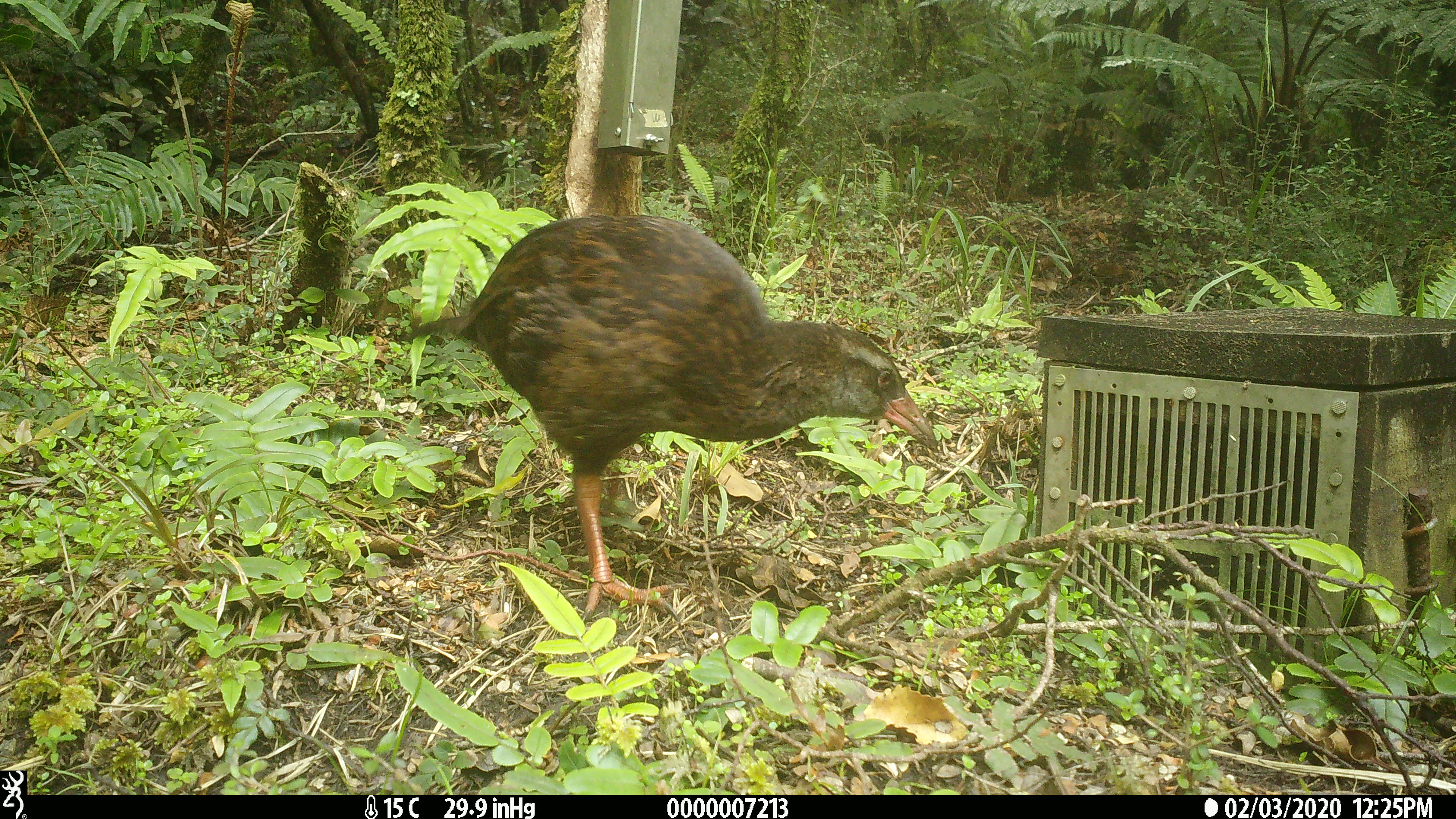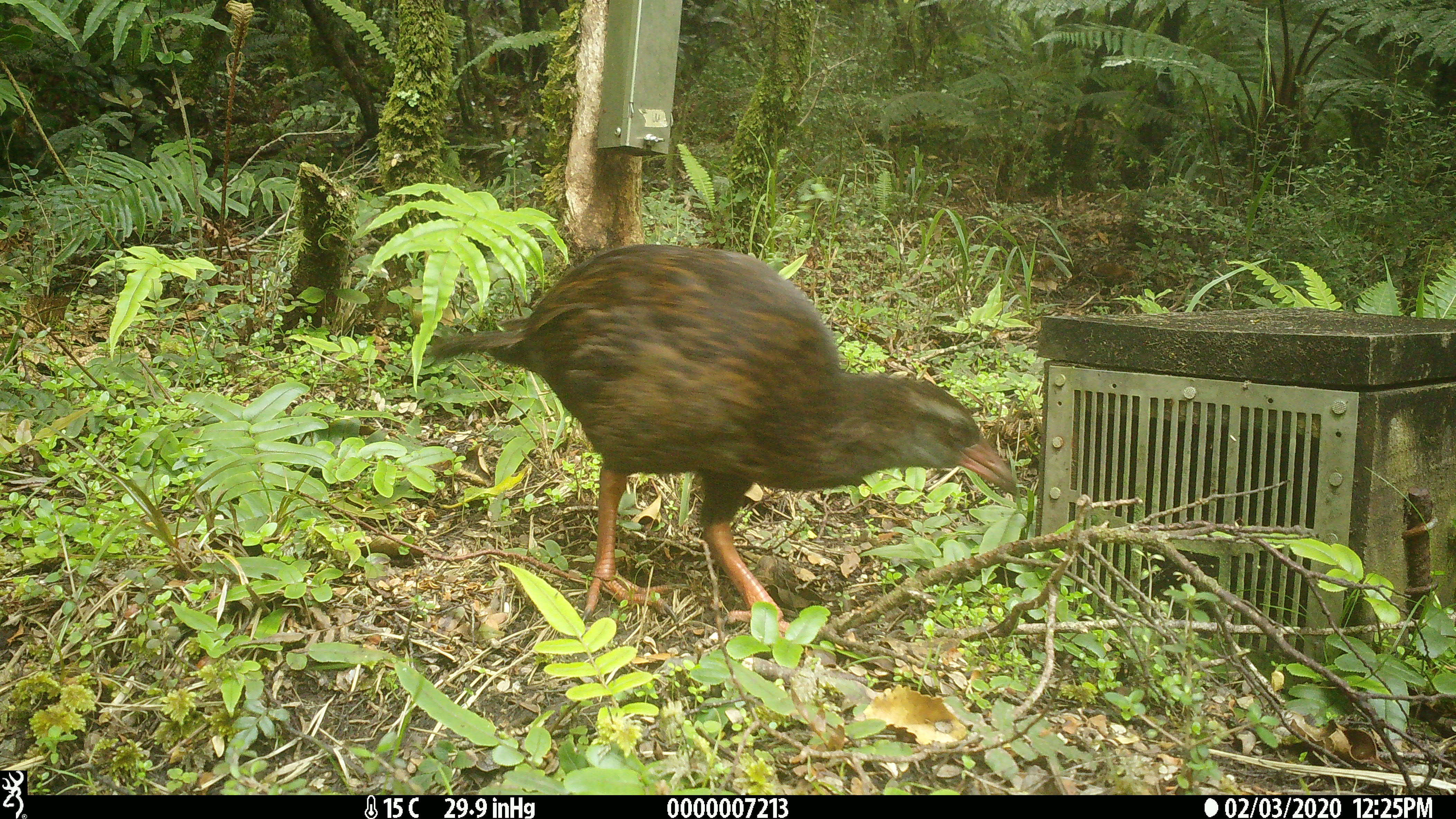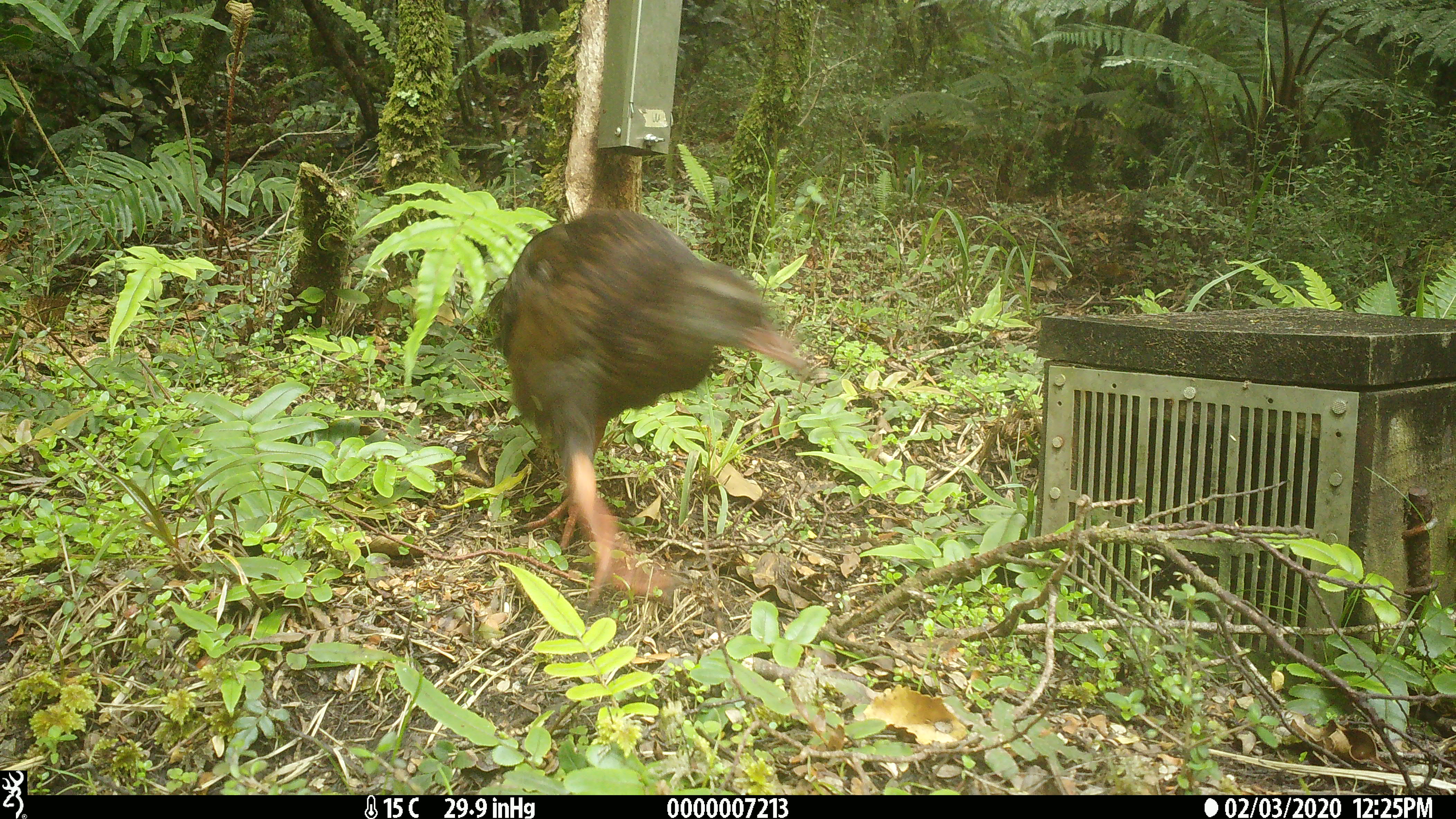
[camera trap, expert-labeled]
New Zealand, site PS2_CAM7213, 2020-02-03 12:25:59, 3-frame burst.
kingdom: Animalia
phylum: Chordata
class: Aves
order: Gruiformes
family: Rallidae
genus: Gallirallus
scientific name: Gallirallus australis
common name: weka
Weka (Gallirallus australis).